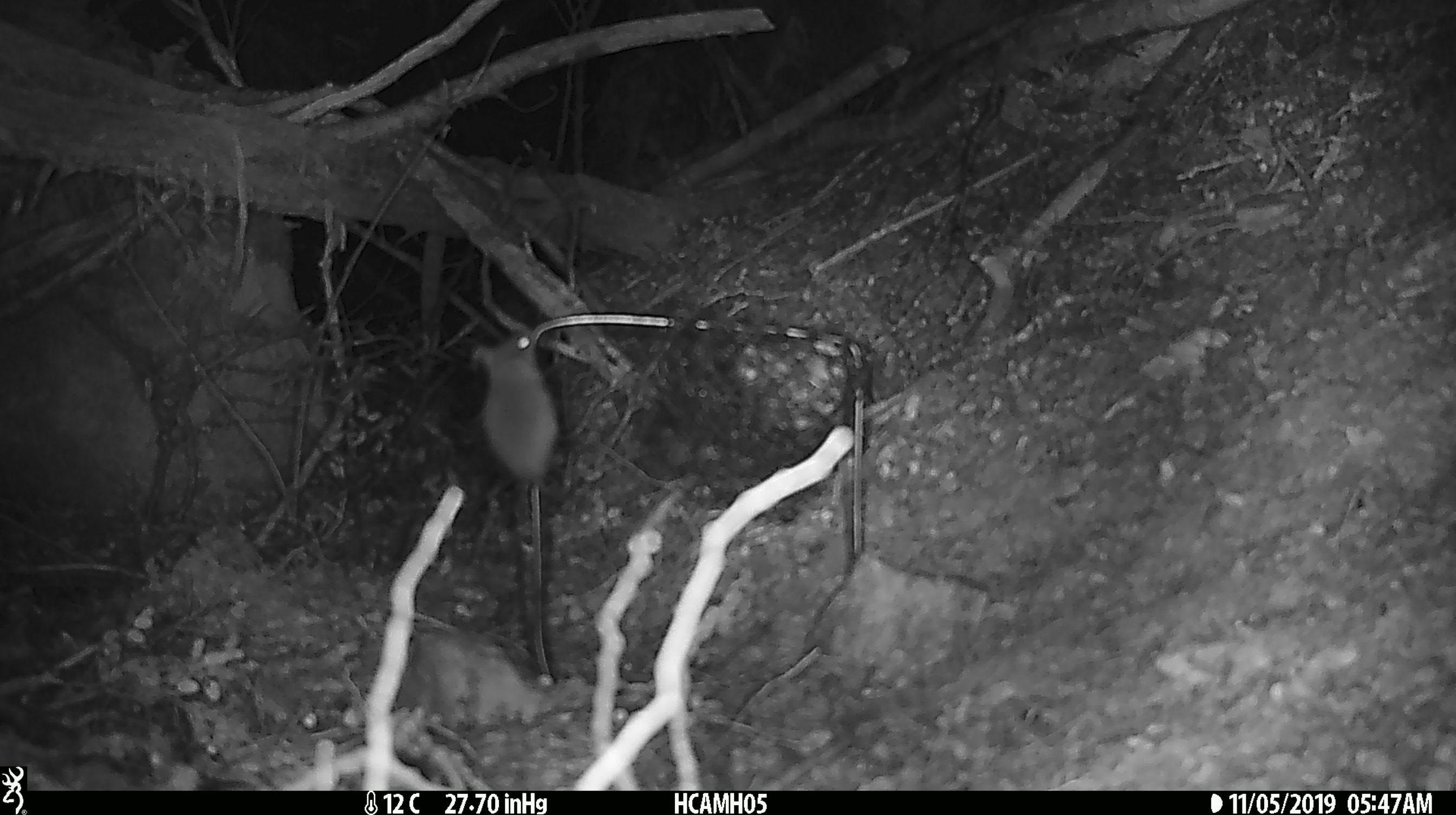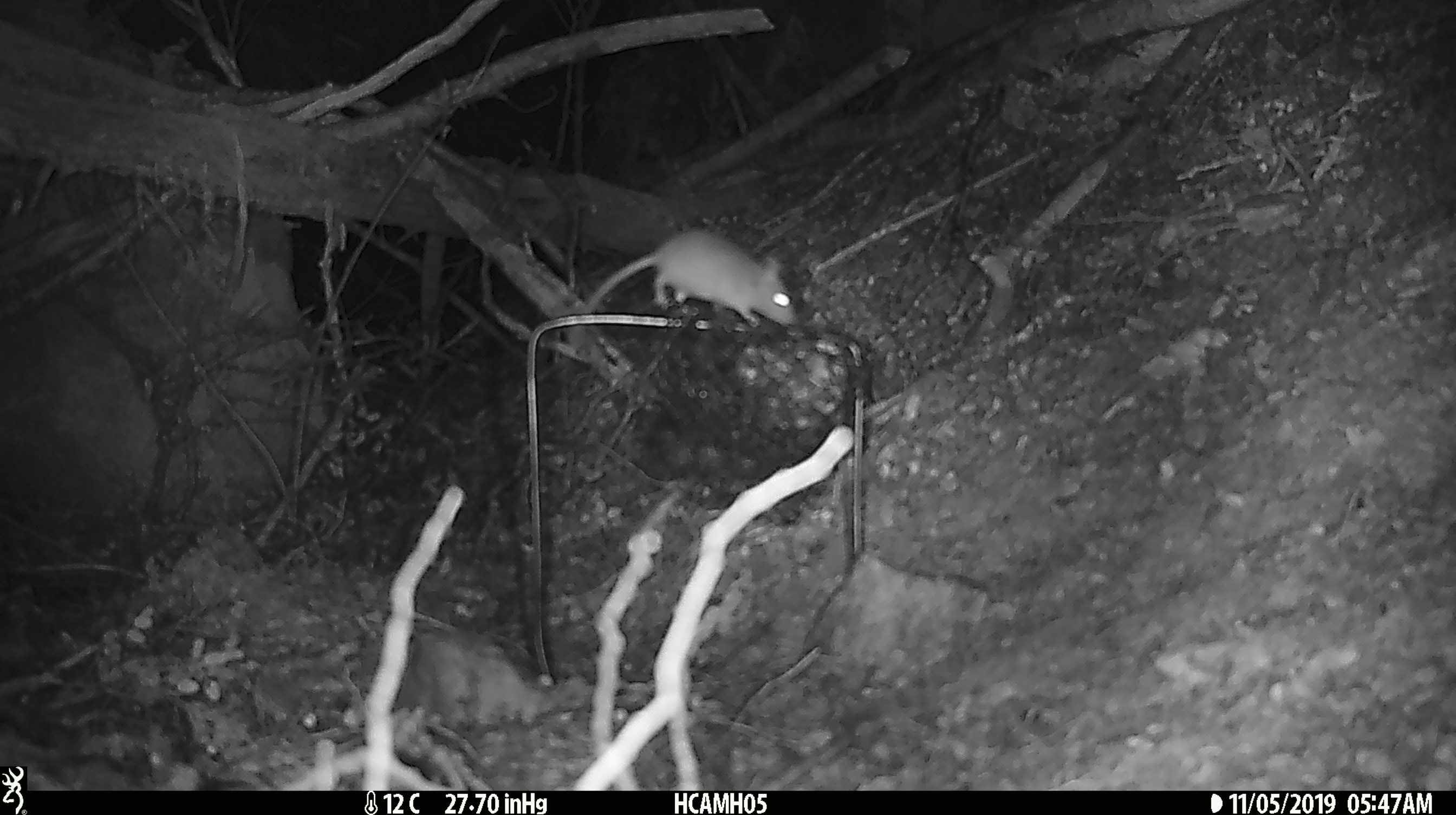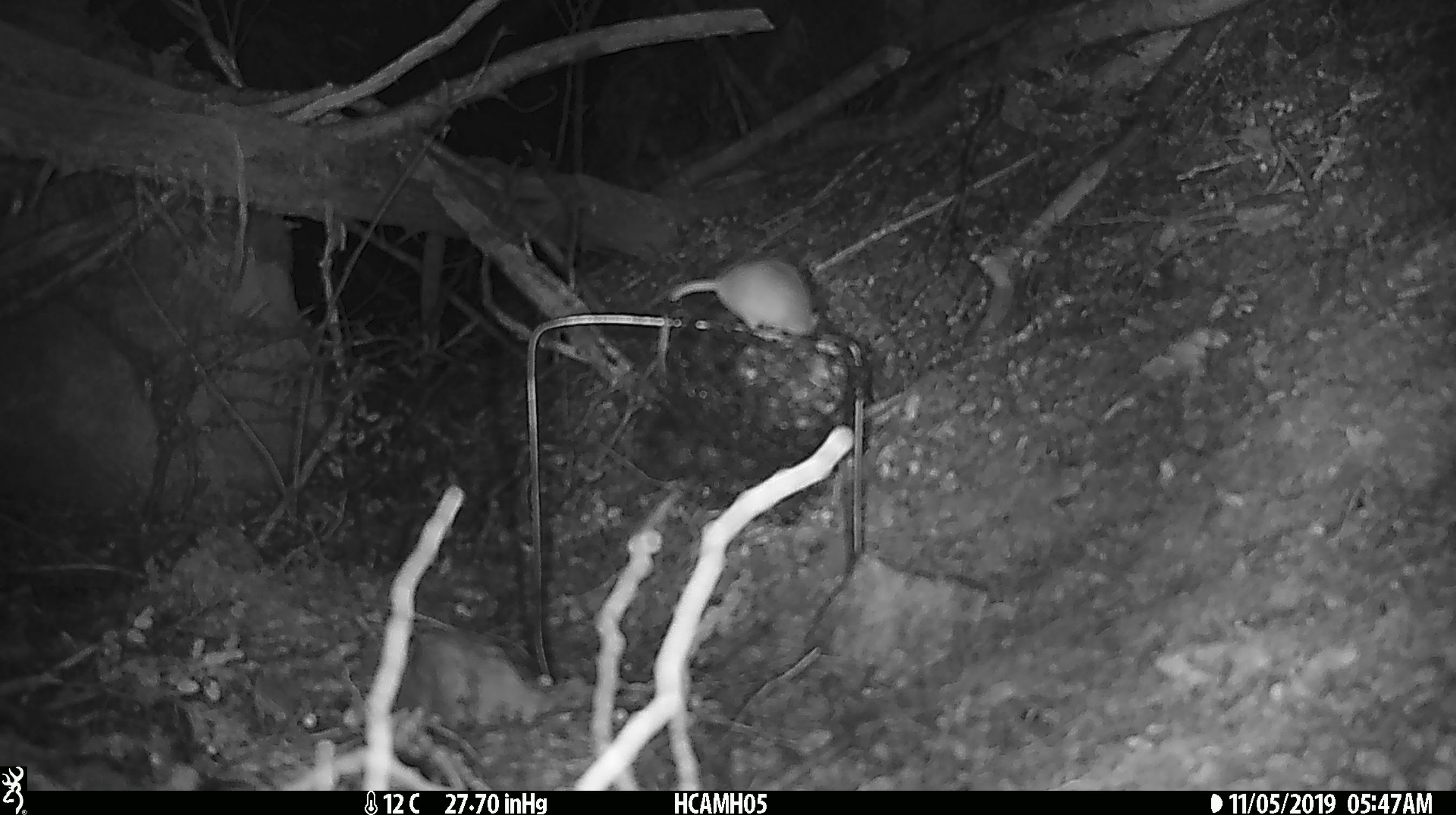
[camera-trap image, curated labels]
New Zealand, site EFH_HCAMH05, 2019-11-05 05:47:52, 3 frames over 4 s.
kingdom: Animalia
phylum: Chordata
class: Mammalia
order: Rodentia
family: Muridae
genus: Mus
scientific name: Mus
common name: mouse